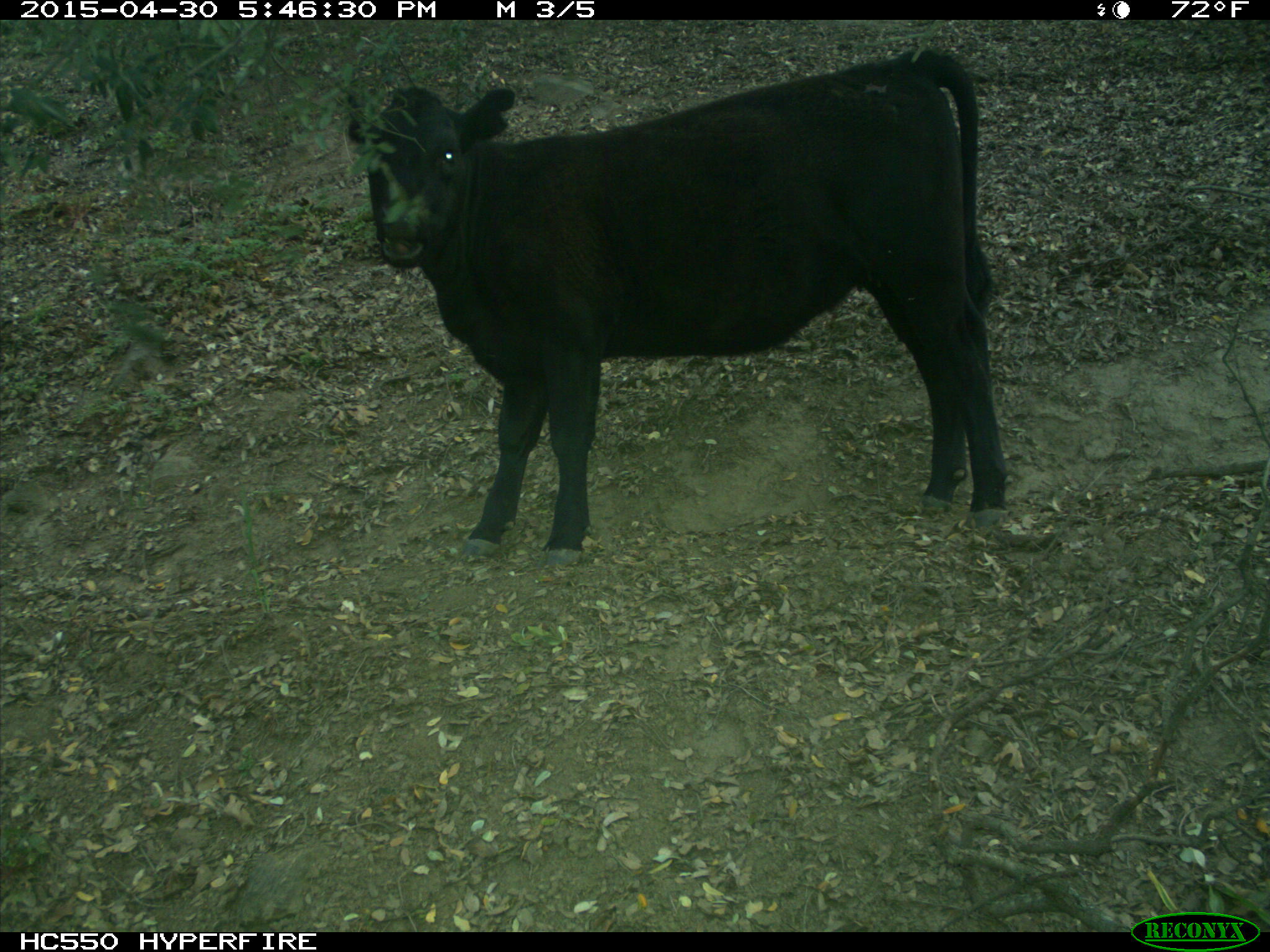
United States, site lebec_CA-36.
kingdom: Animalia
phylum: Chordata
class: Mammalia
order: Artiodactyla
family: Bovidae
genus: Bos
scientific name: Bos taurus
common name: domestic cow